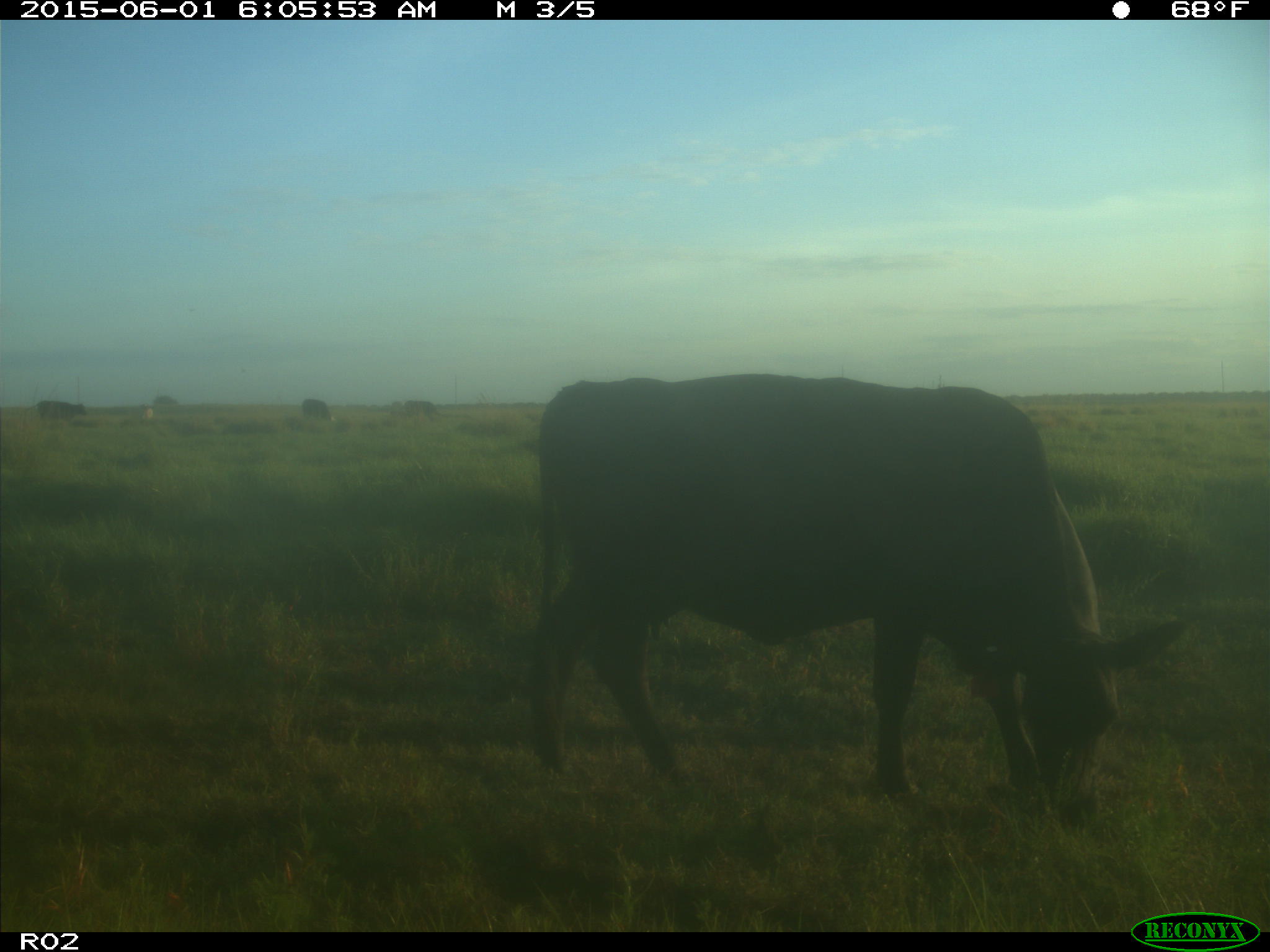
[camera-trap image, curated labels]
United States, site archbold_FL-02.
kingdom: Animalia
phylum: Chordata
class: Mammalia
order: Artiodactyla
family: Bovidae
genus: Bos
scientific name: Bos taurus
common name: domestic cow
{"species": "Bos taurus (domestic cow)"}